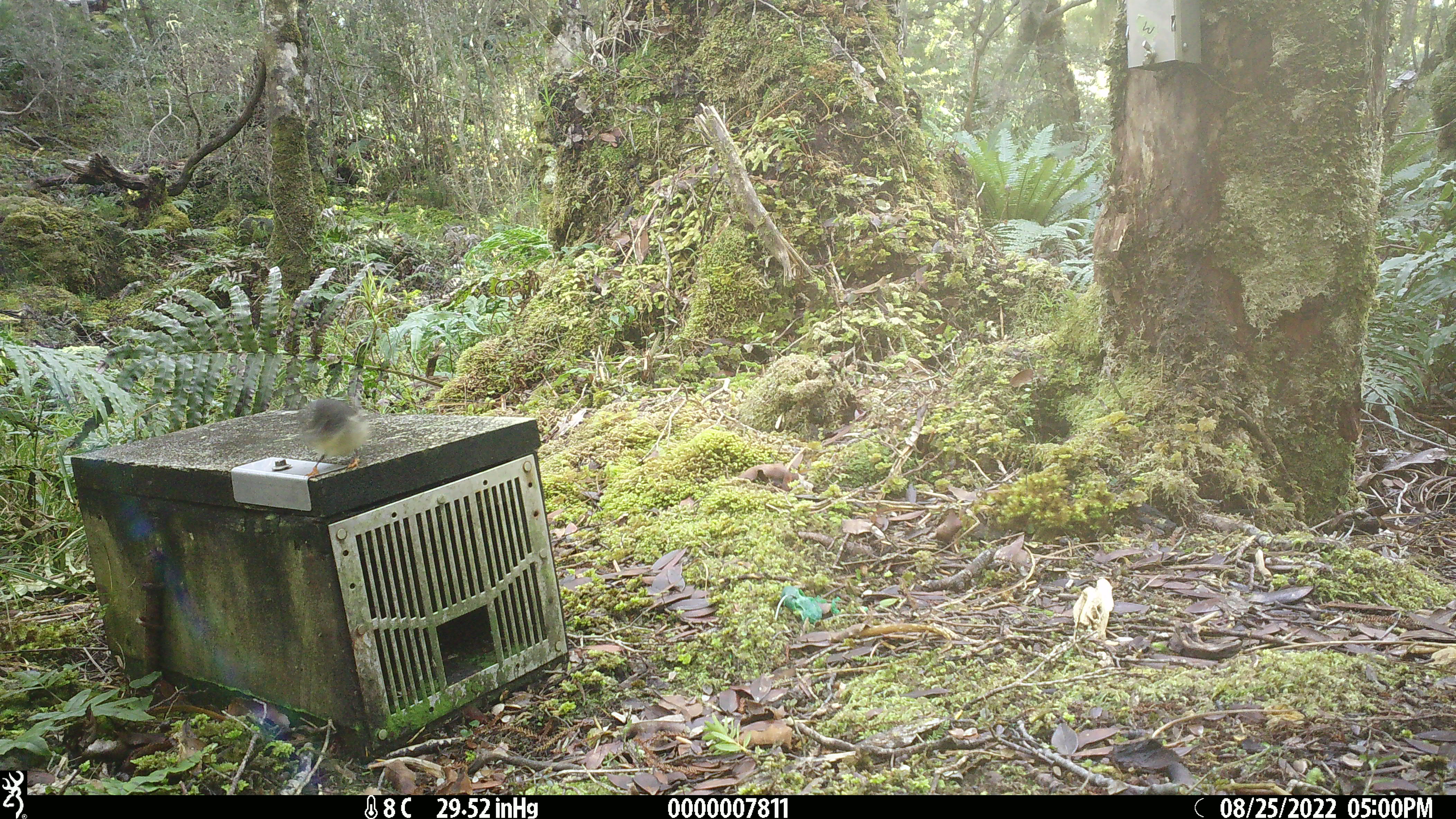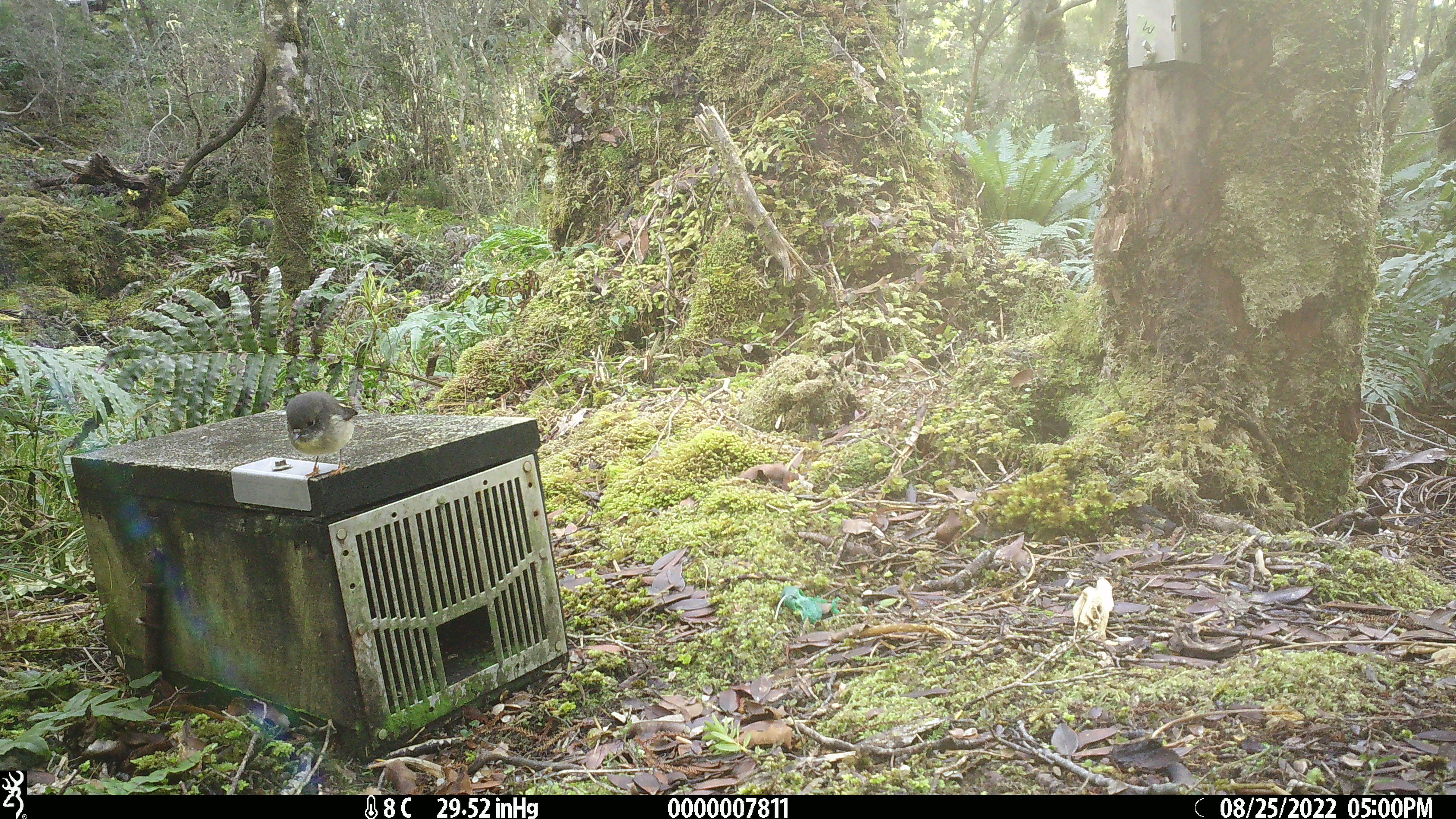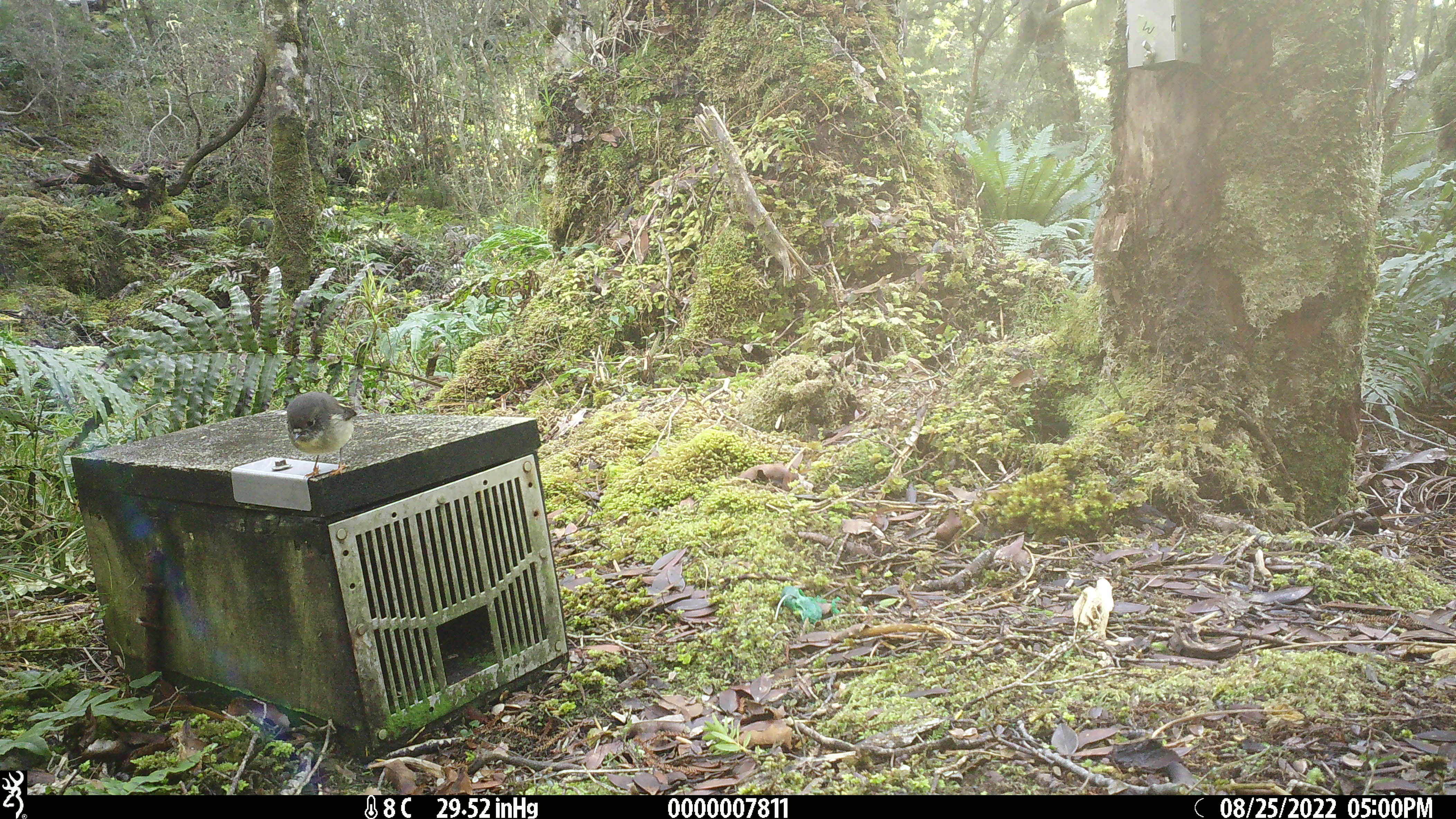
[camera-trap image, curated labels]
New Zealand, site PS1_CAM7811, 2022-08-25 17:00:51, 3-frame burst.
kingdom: Animalia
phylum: Chordata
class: Aves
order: Passeriformes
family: Petroicidae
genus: Petroica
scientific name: Petroica macrocephala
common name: tomtit